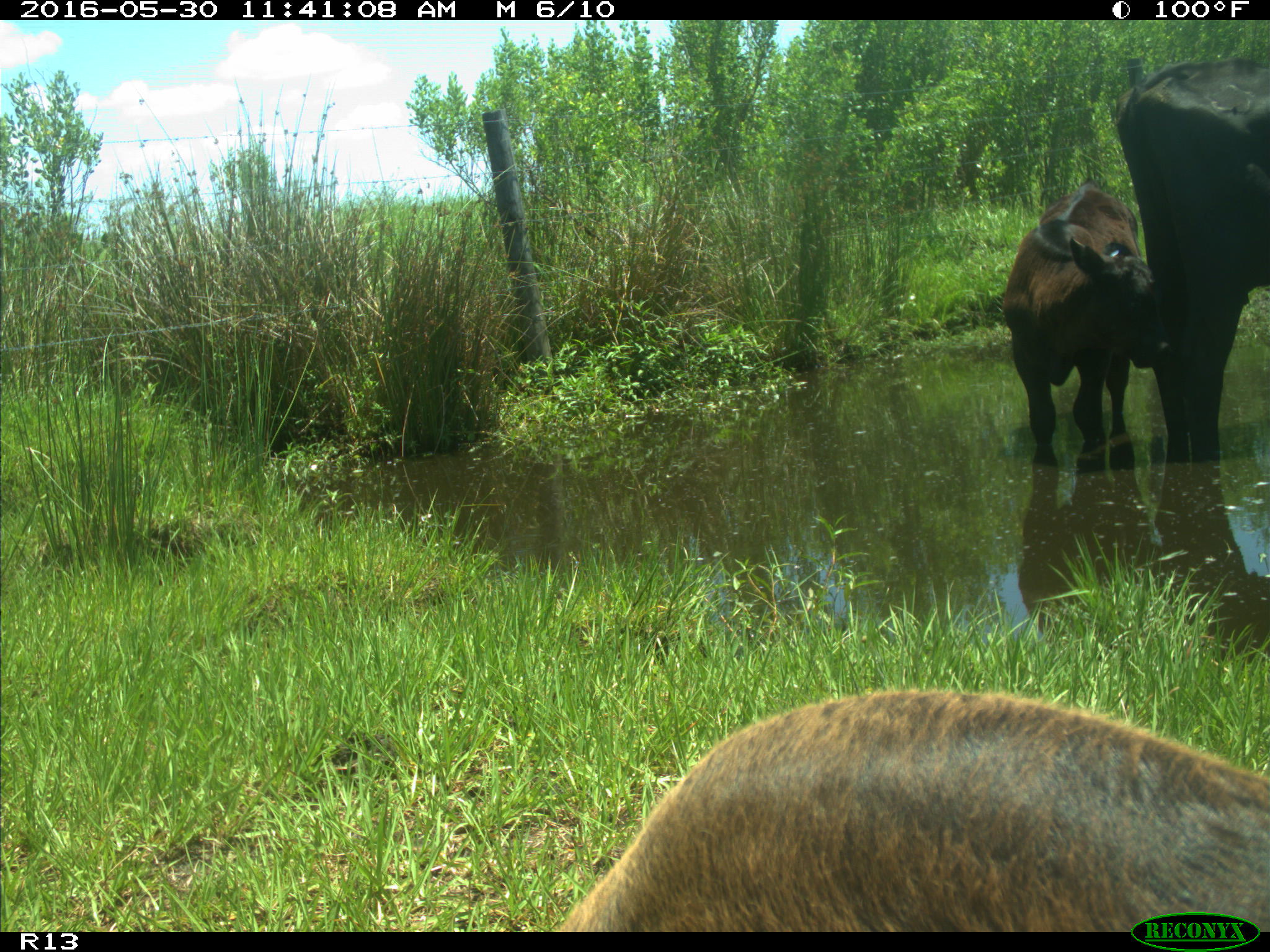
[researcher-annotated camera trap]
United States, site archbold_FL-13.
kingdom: Animalia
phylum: Chordata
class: Mammalia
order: Artiodactyla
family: Bovidae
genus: Bos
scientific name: Bos taurus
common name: domestic cow